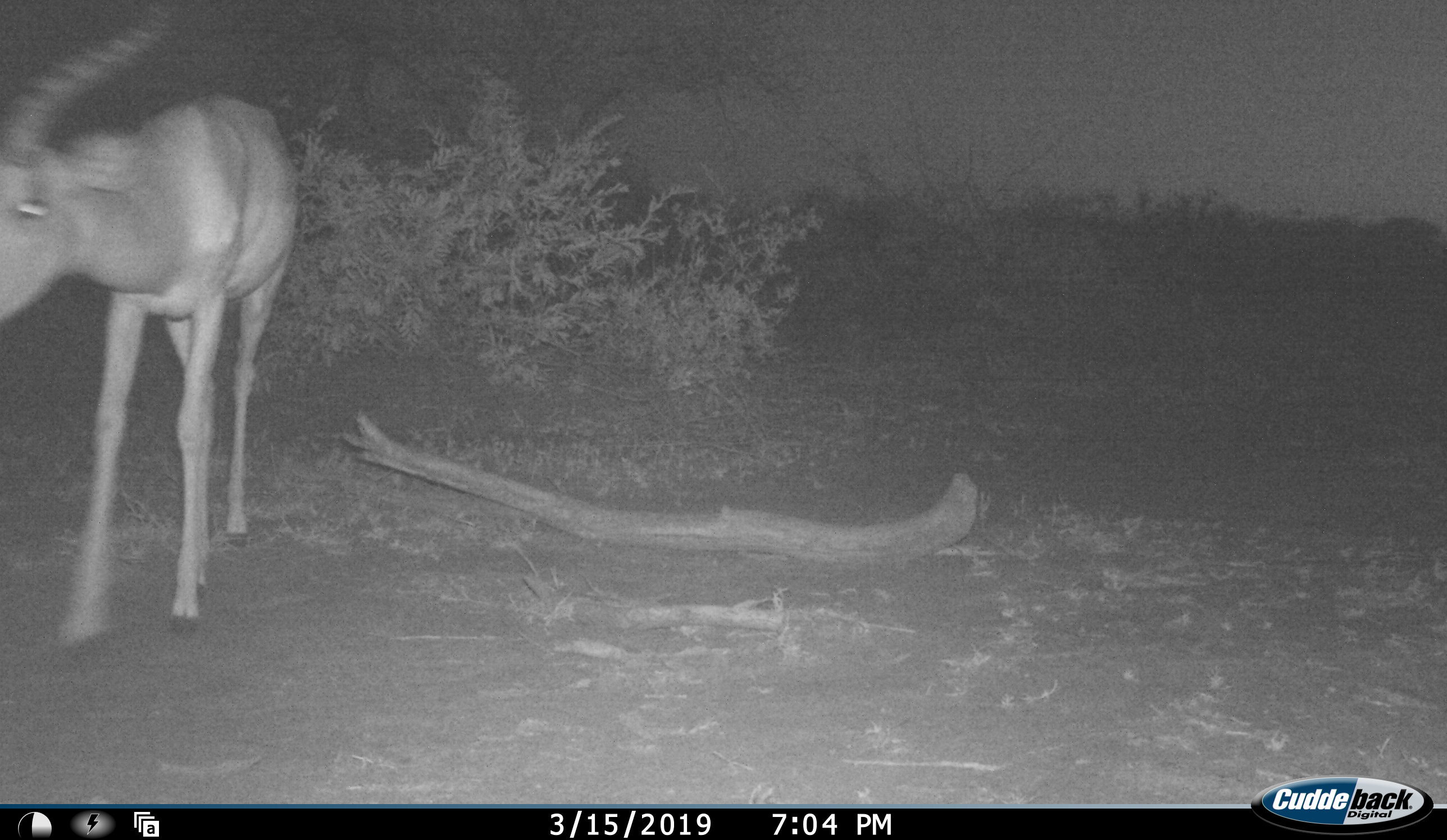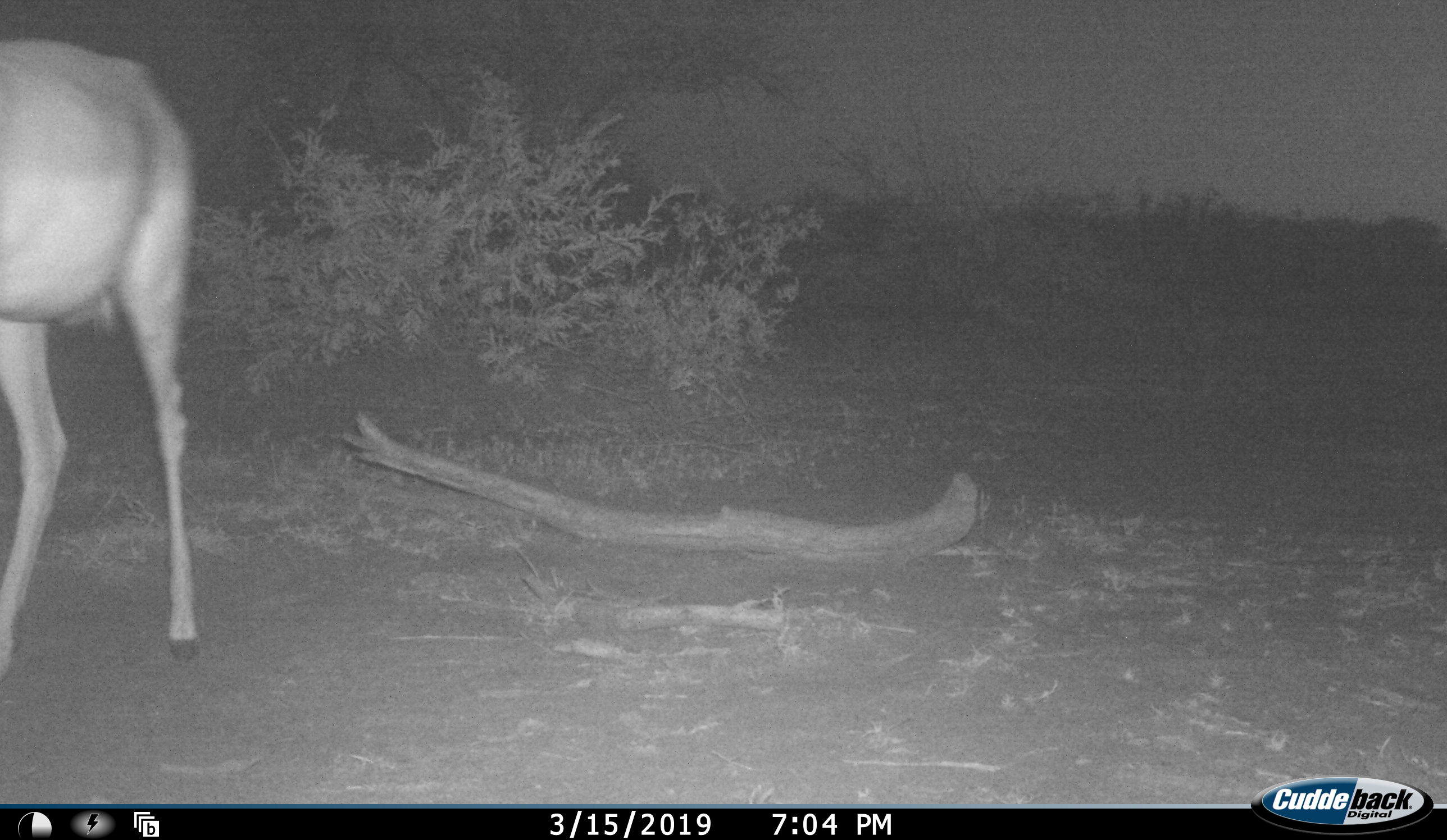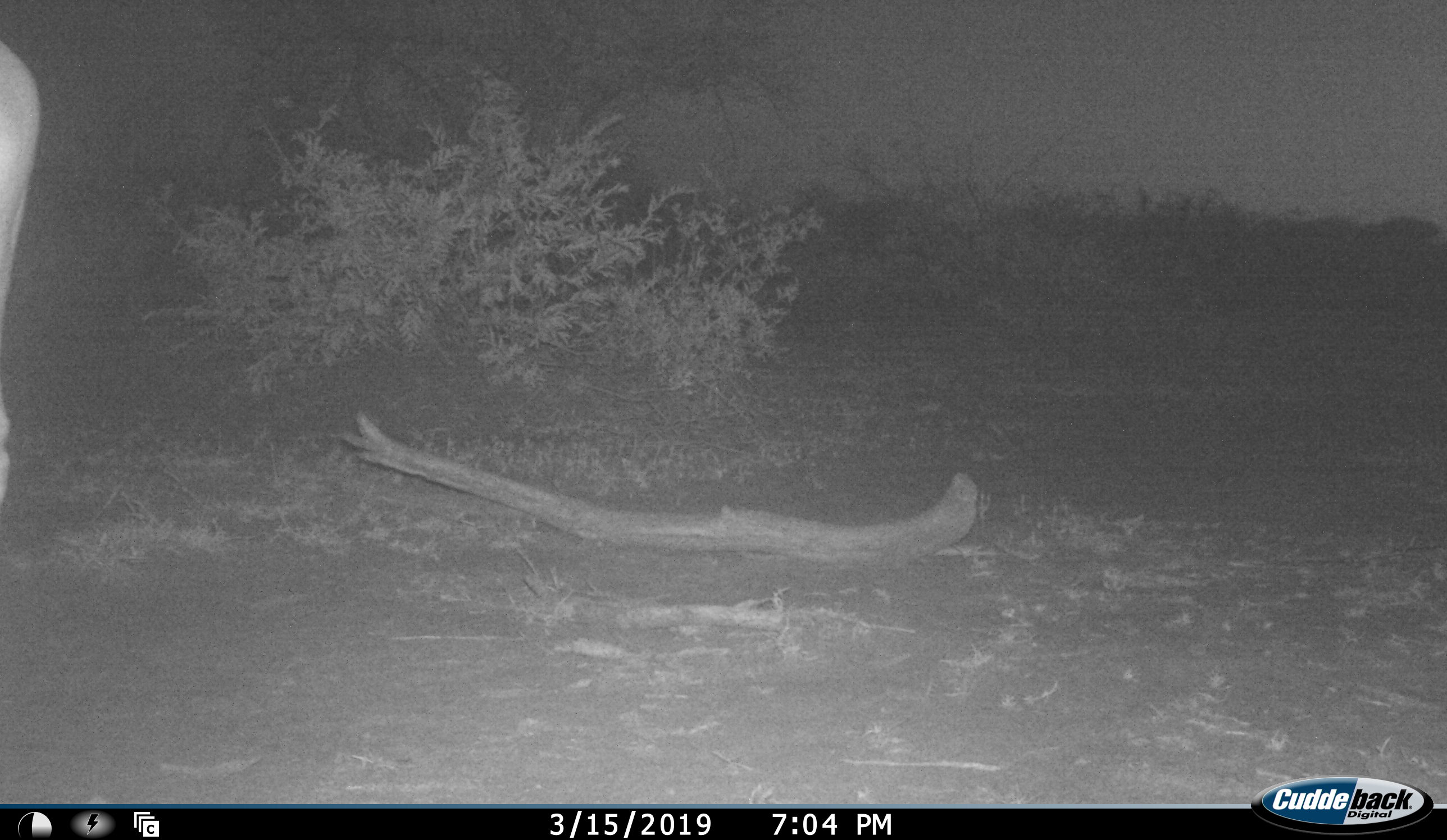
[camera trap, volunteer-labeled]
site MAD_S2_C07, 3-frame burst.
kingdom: Animalia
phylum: Chordata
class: Mammalia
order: Artiodactyla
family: Bovidae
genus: Aepyceros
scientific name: Aepyceros melampus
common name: impala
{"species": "impala (Aepyceros melampus)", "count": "1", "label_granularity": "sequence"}